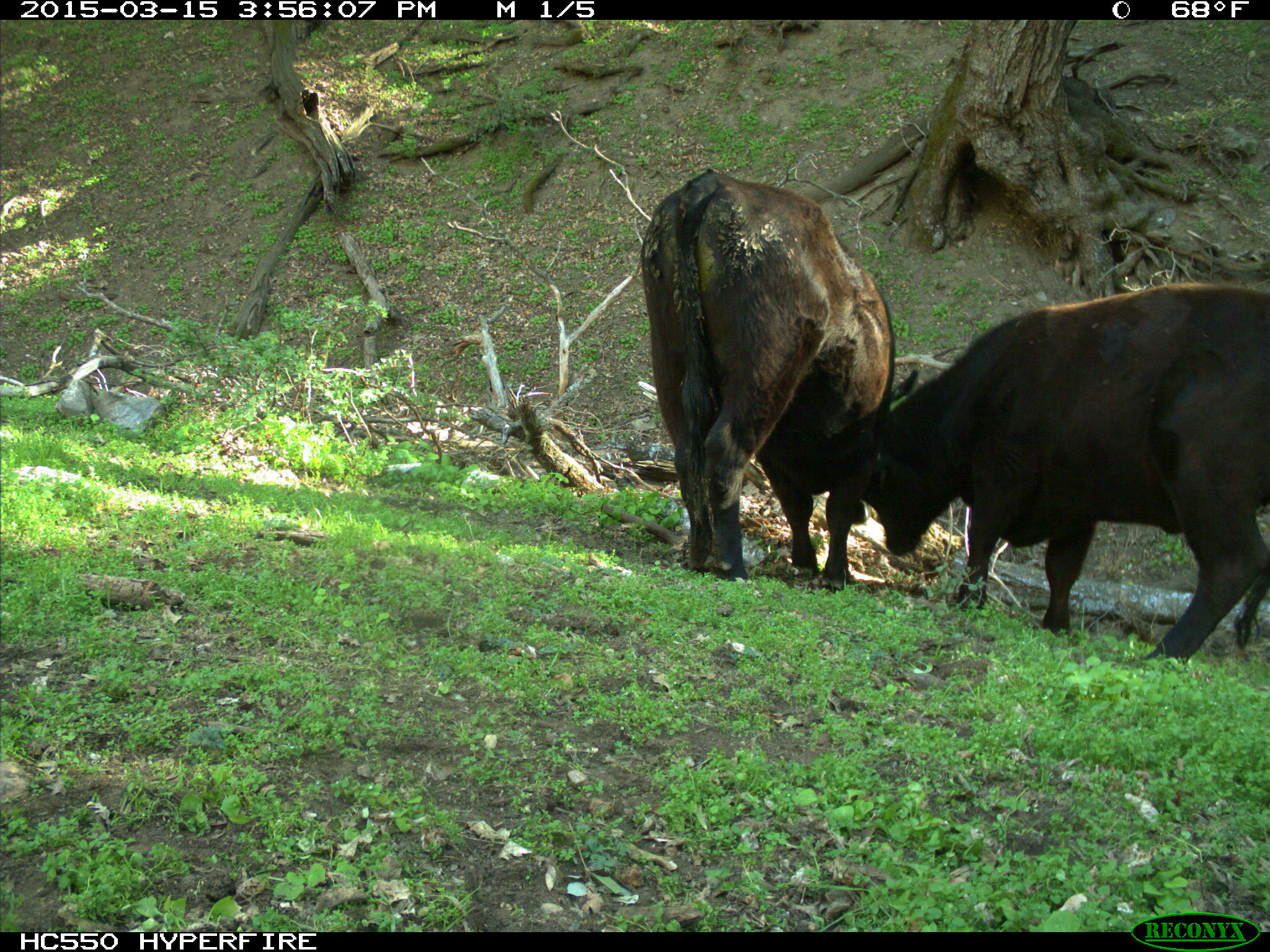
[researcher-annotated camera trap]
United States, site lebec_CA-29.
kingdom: Animalia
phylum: Chordata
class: Mammalia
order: Artiodactyla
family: Bovidae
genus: Bos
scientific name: Bos taurus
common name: domestic cow